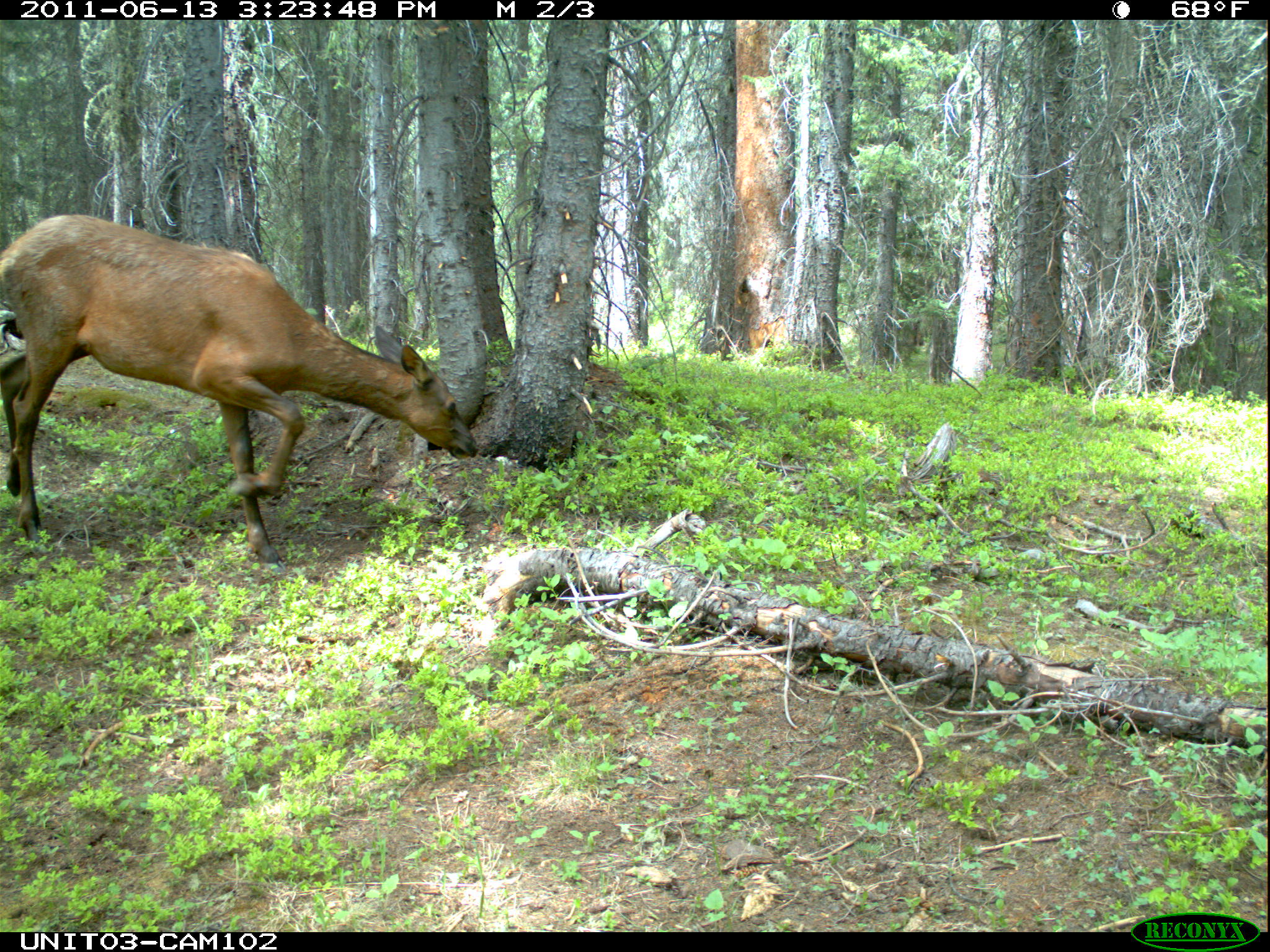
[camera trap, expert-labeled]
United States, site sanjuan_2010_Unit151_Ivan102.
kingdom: Animalia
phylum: Chordata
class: Mammalia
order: Artiodactyla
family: Cervidae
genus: Cervus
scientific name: Cervus elaphus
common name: red deer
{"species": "Cervus elaphus (red deer)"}